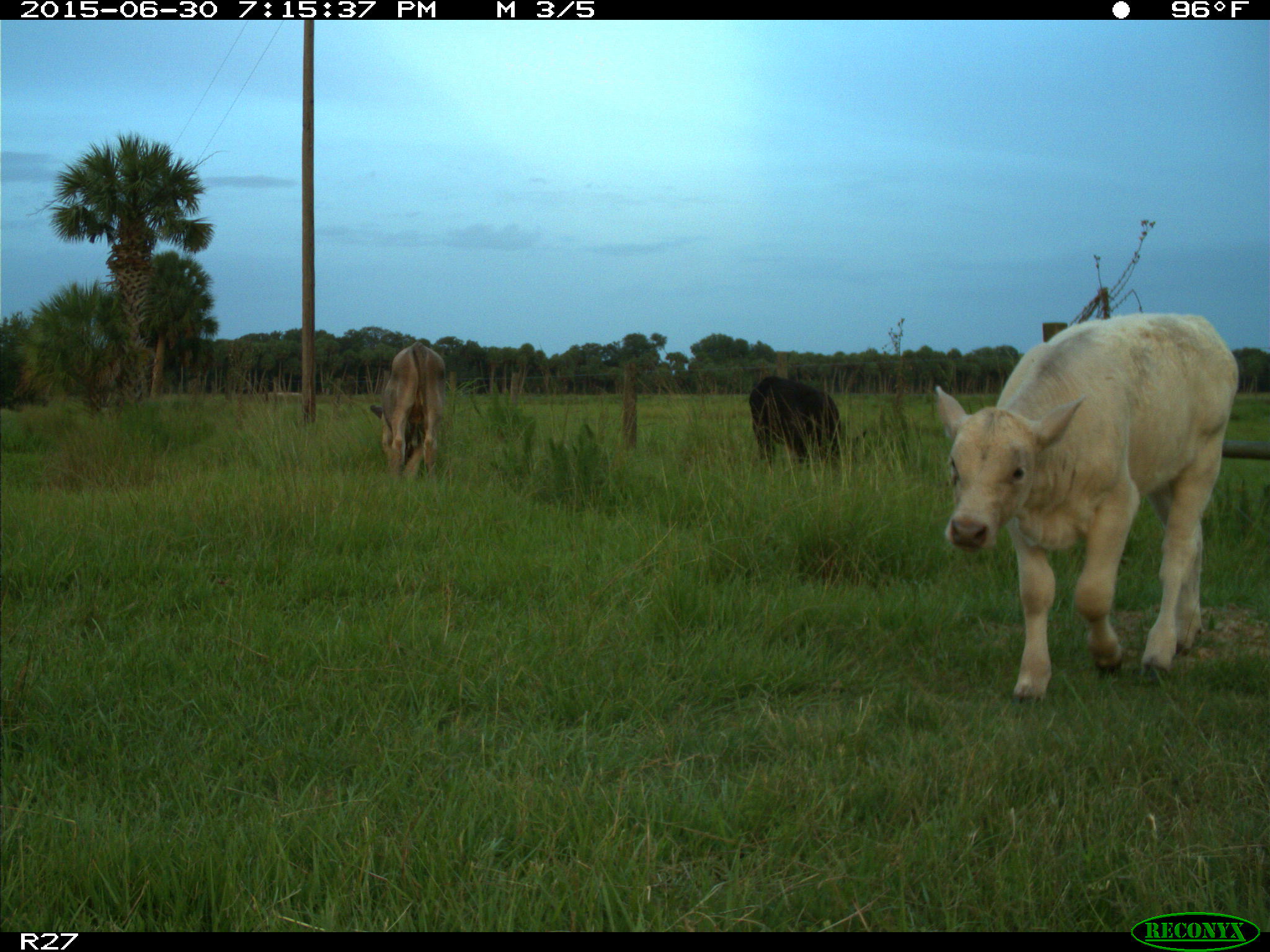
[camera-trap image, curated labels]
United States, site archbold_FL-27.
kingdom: Animalia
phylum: Chordata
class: Mammalia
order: Artiodactyla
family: Bovidae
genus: Bos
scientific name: Bos taurus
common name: domestic cow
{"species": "Bos taurus (domestic cow)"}